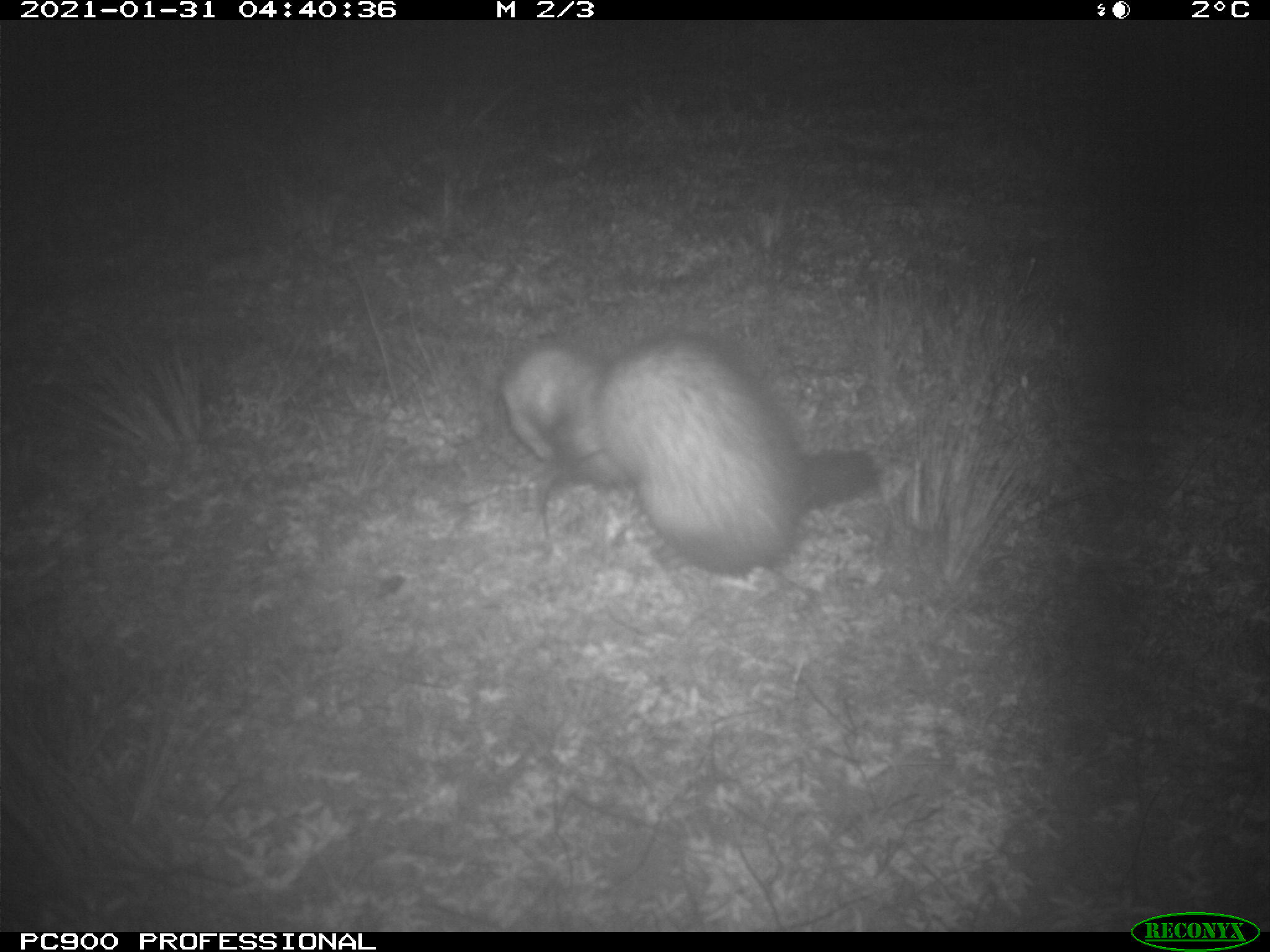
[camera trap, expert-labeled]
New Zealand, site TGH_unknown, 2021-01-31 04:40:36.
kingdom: Animalia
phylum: Chordata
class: Mammalia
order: Carnivora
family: Mustelidae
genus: Mustela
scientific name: Mustela furo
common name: ferret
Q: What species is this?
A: Ferret (Mustela furo).